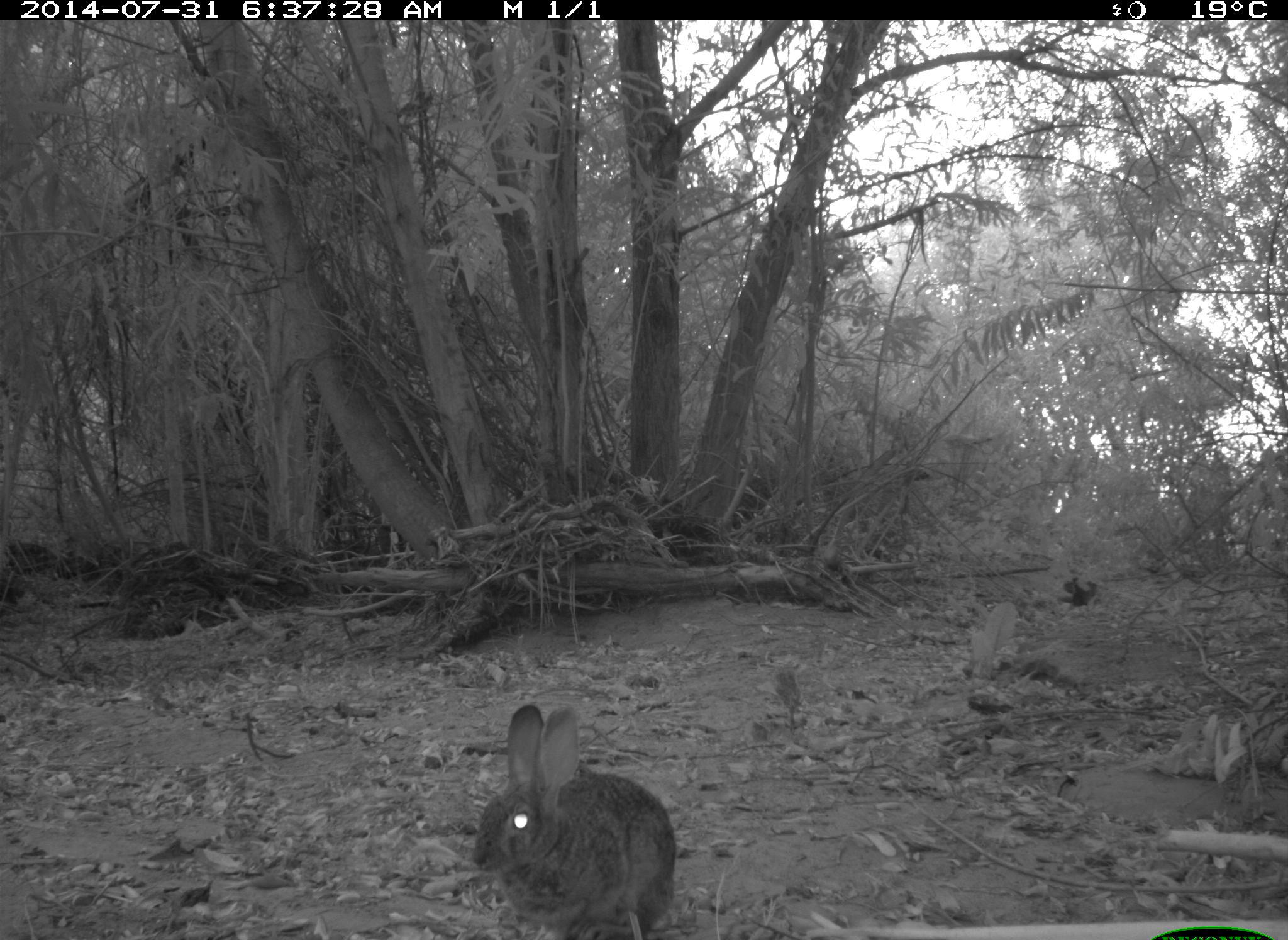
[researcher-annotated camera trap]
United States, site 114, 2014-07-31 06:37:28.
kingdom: Animalia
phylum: Chordata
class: Mammalia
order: Lagomorpha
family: Leporidae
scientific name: Leporidae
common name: rabbits and hares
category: rabbit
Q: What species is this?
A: Rabbit (rabbits and hares) (Leporidae).